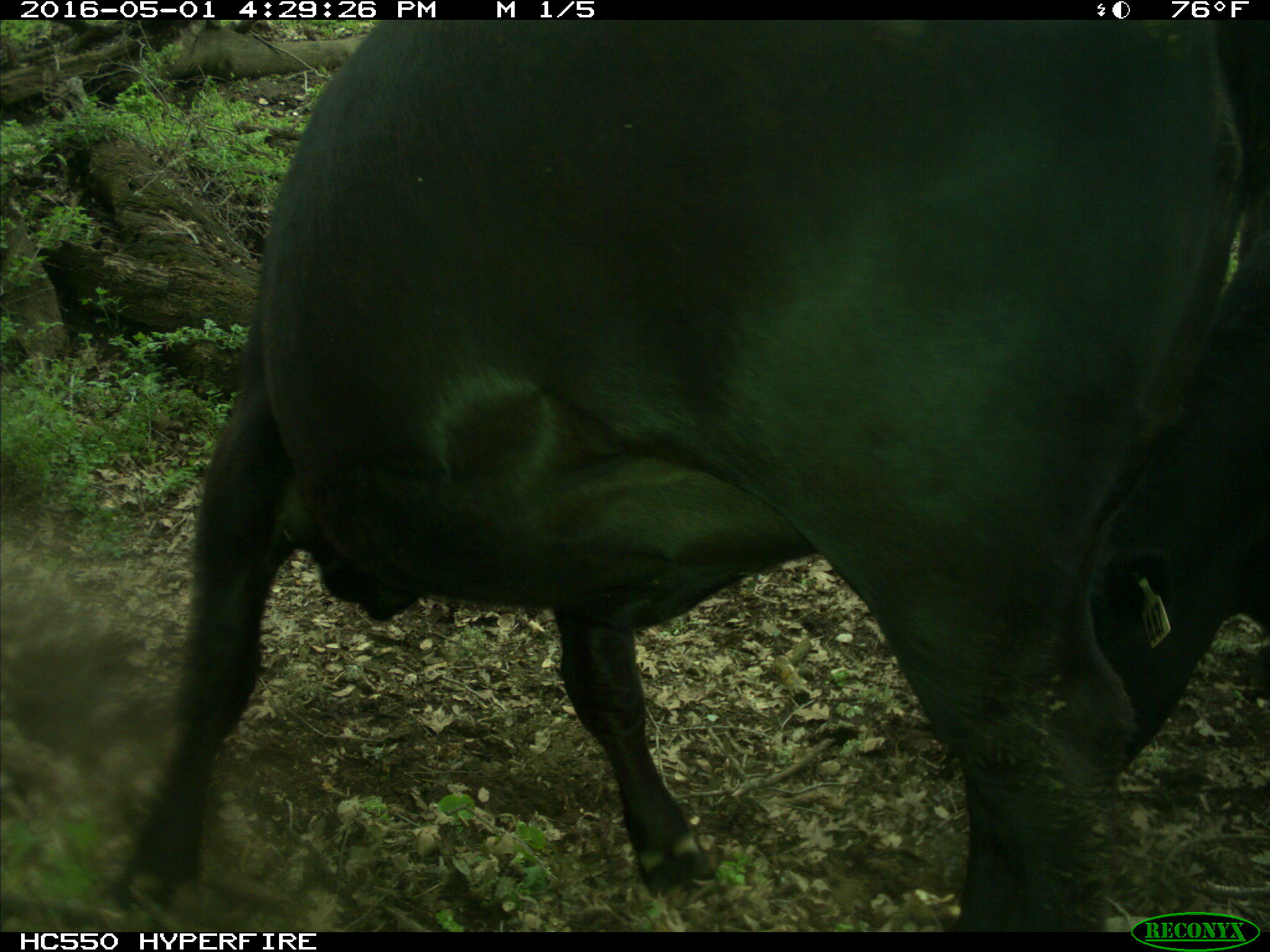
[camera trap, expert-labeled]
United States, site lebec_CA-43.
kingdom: Animalia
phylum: Chordata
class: Mammalia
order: Artiodactyla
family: Bovidae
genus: Bos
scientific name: Bos taurus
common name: domestic cow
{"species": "Bos taurus (domestic cow)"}